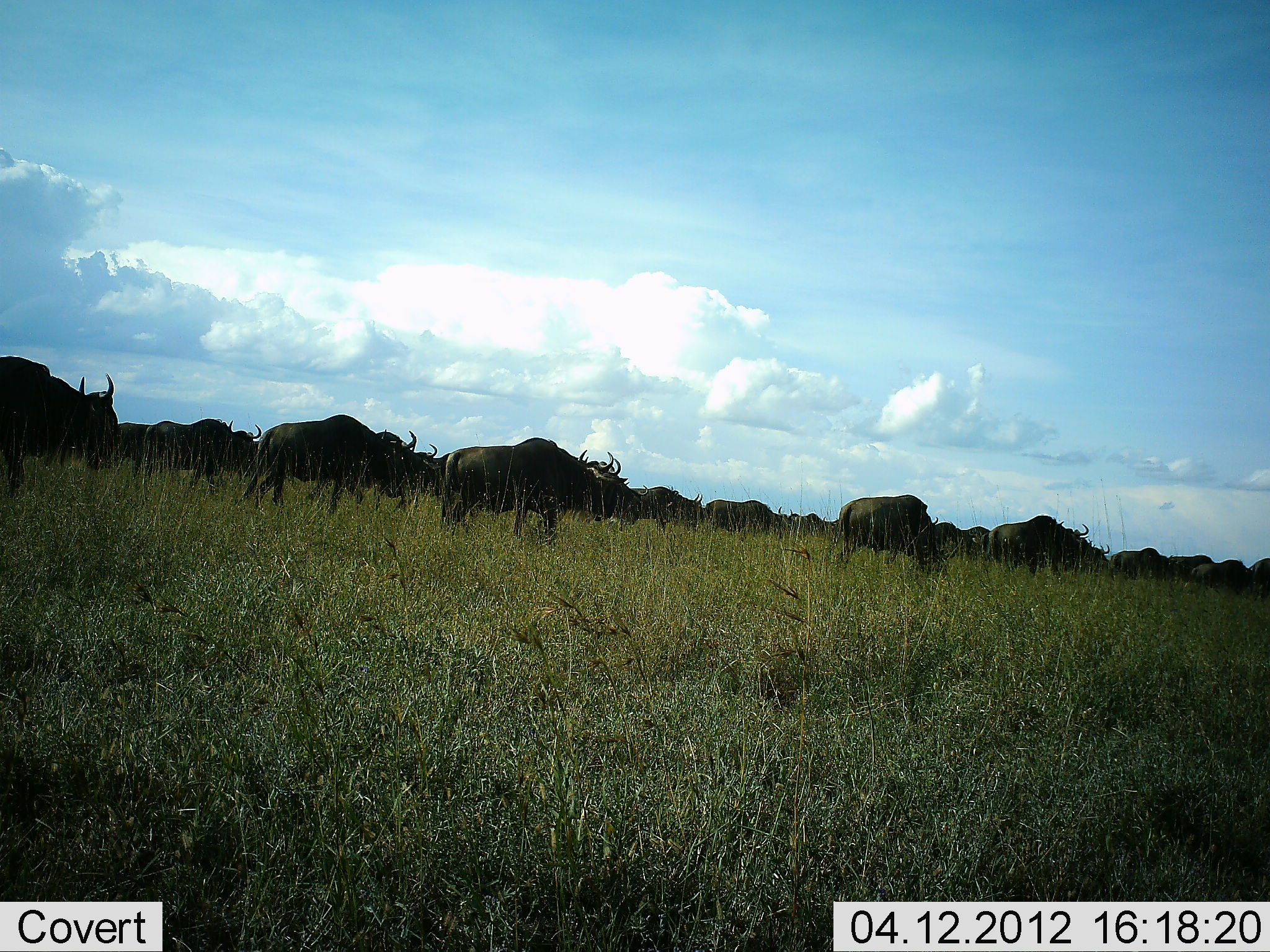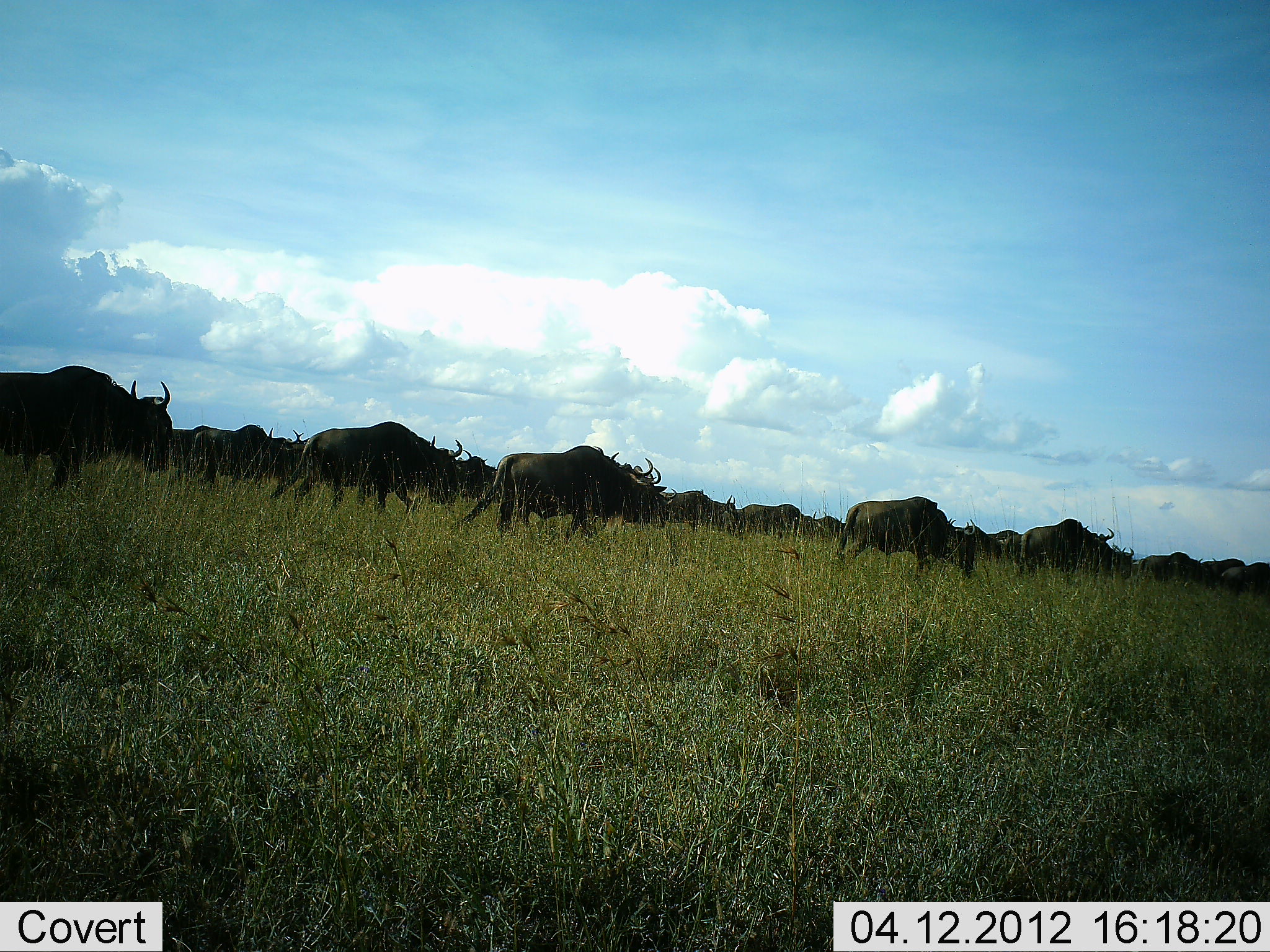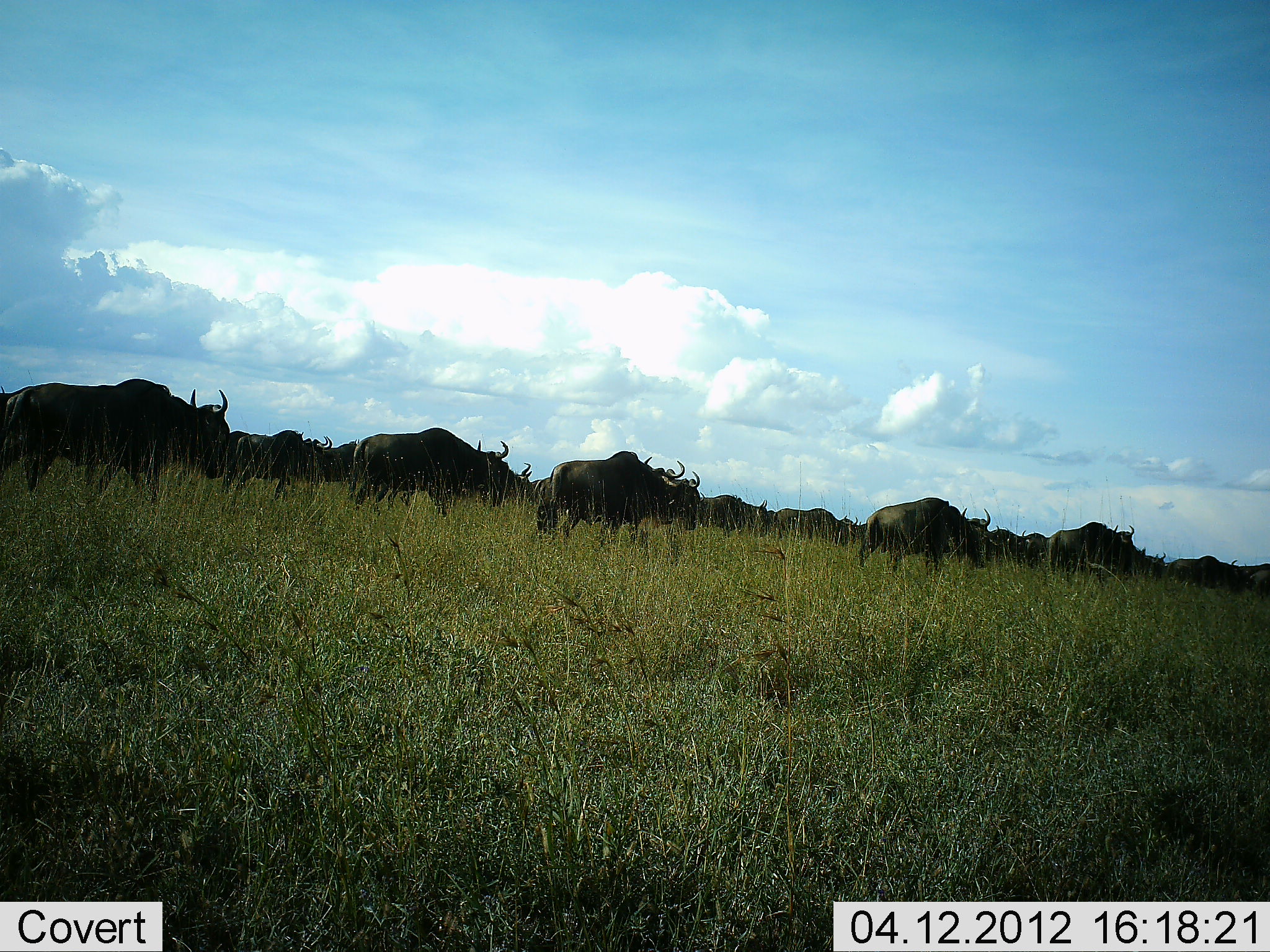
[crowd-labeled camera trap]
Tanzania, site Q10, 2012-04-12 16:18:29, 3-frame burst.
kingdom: Animalia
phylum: Chordata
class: Mammalia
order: Artiodactyla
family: Bovidae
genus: Connochaetes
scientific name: Connochaetes taurinus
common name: blue wildebeest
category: wildebeest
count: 11-50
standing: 8%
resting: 0%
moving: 92%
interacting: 0%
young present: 0%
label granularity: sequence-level